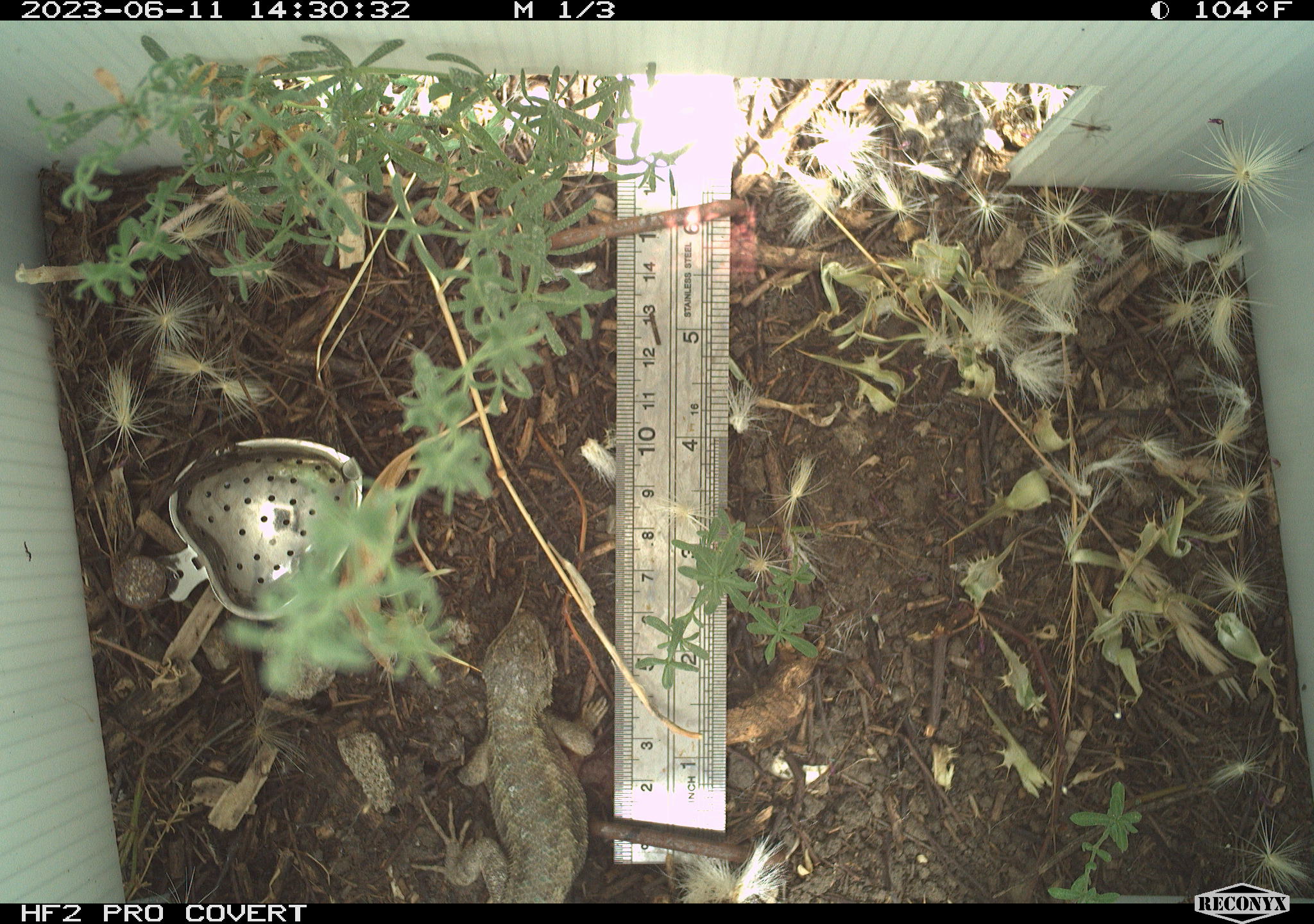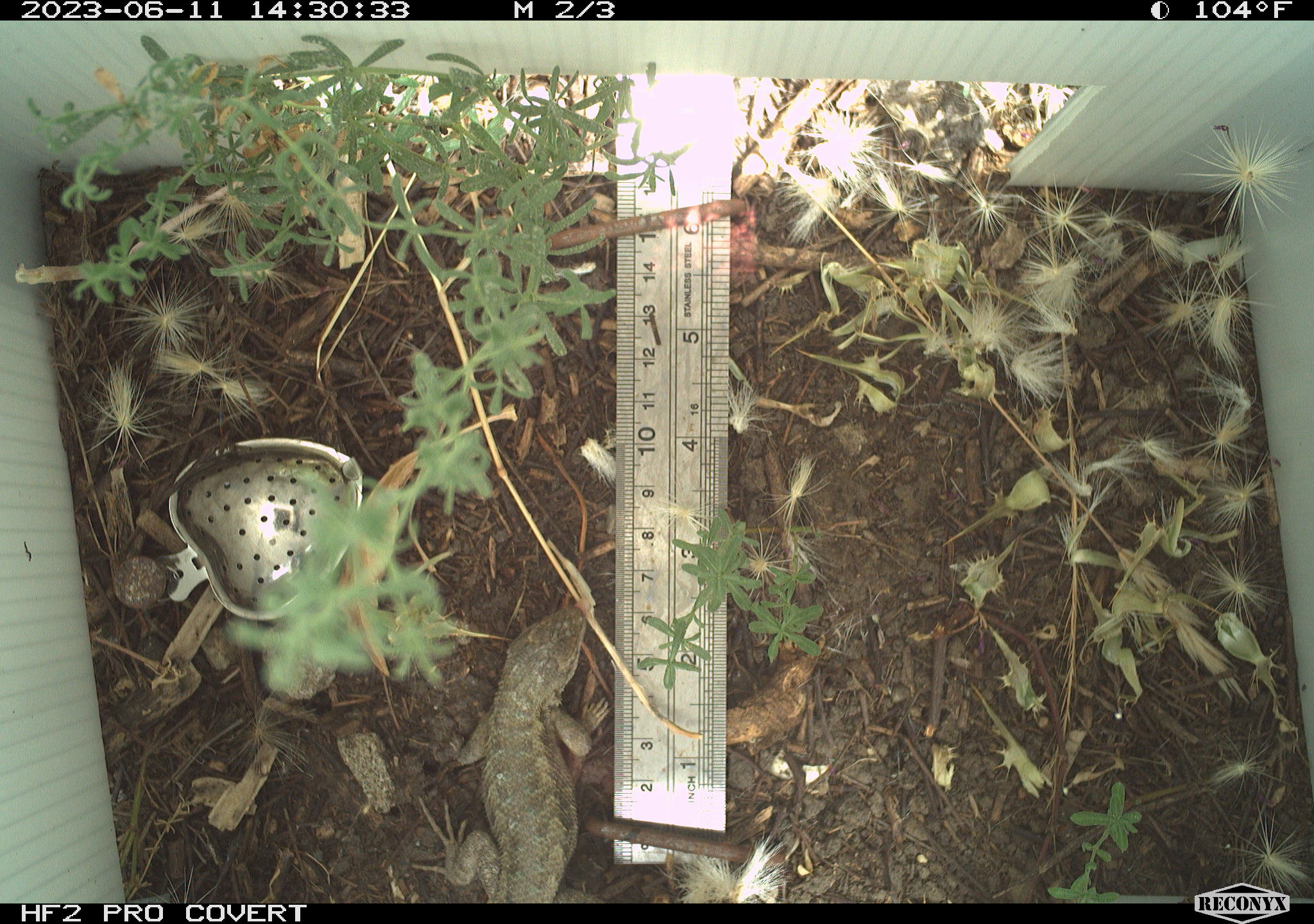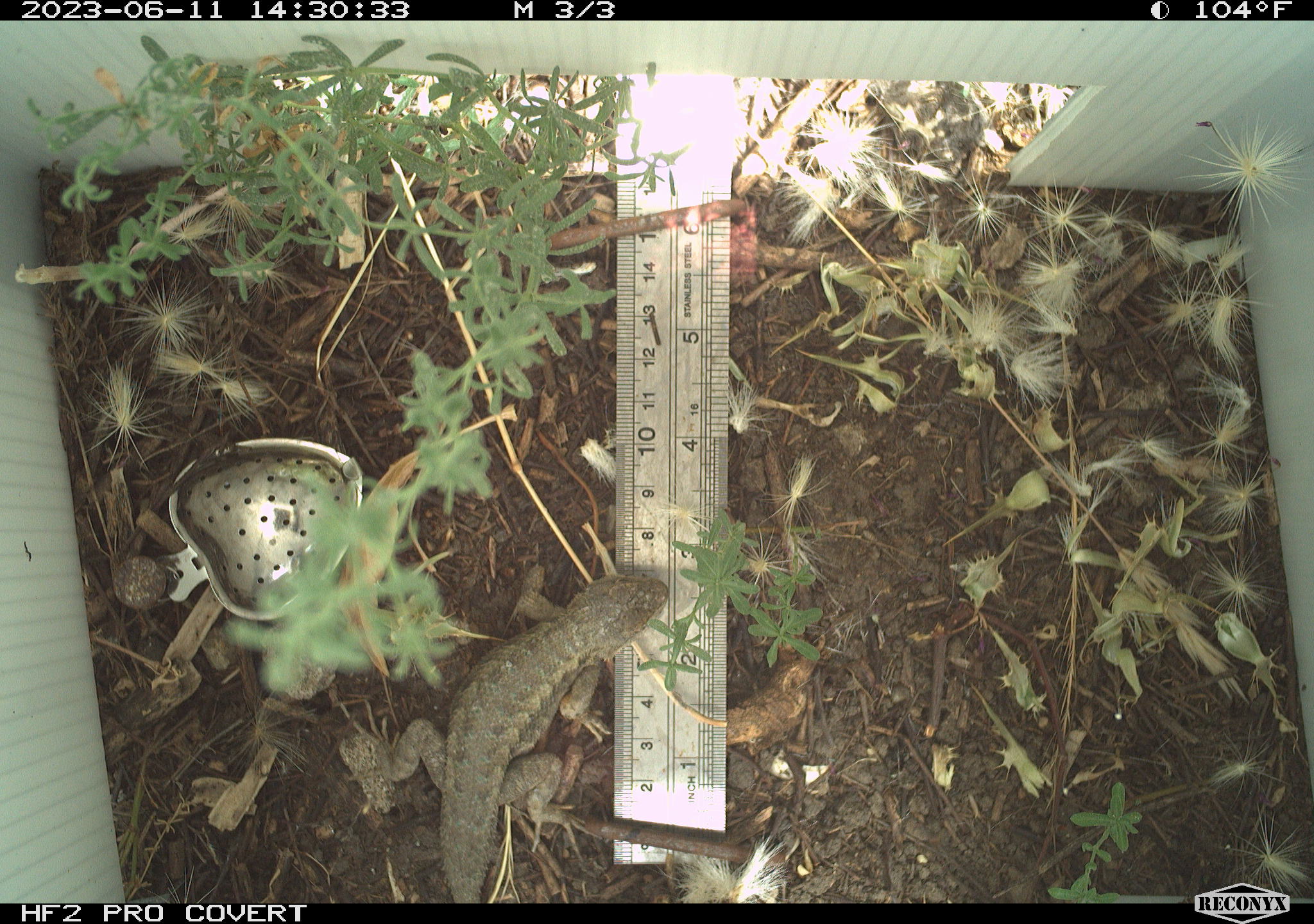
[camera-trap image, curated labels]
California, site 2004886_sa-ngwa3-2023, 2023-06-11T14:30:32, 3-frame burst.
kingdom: Animalia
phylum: Chordata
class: Reptilia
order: Squamata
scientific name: Squamata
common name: lizards and snakes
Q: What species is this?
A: Lizards and snakes (Squamata).